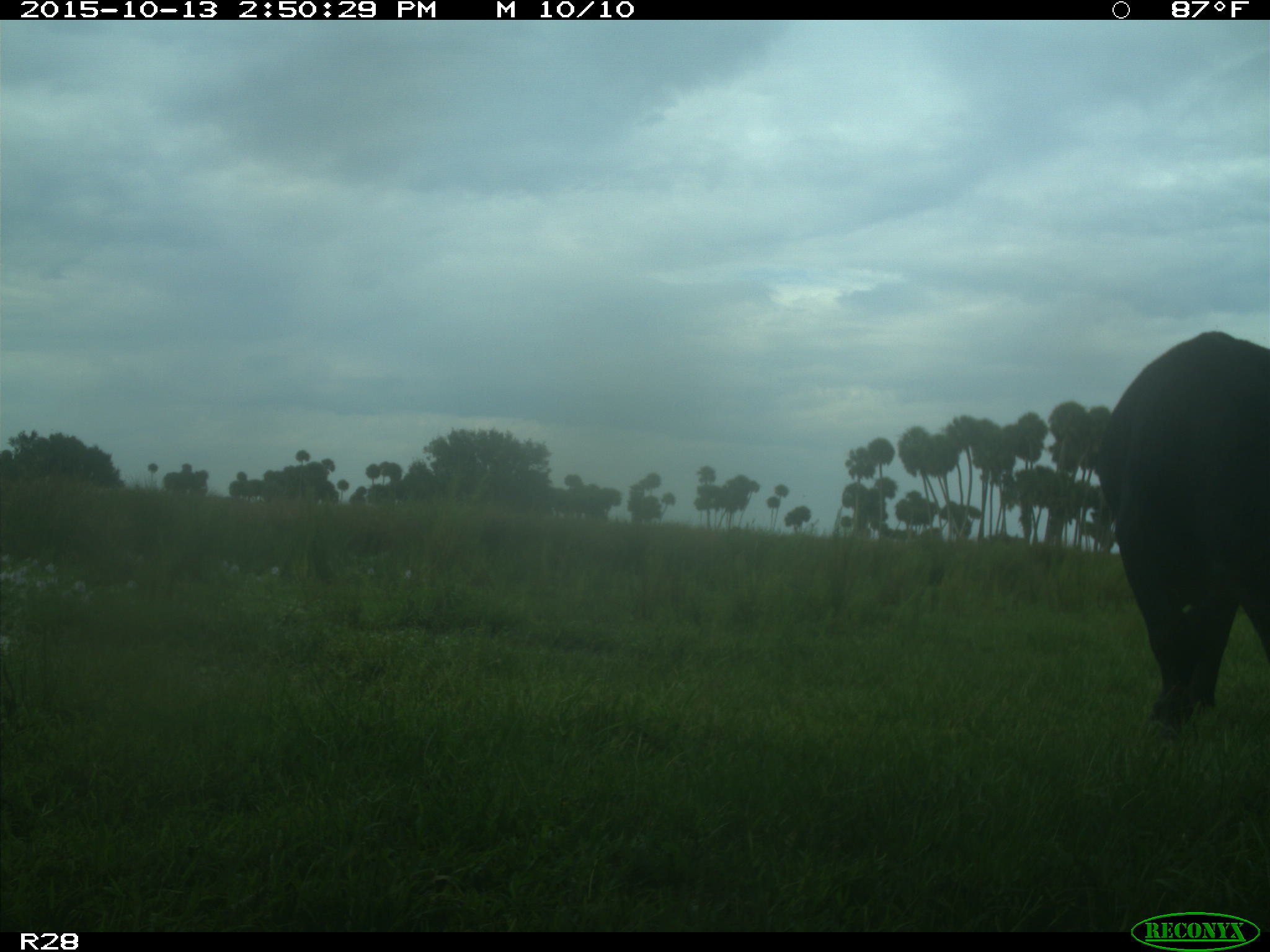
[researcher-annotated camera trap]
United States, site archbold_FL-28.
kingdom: Animalia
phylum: Chordata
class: Mammalia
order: Artiodactyla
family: Bovidae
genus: Bos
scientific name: Bos taurus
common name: domestic cow